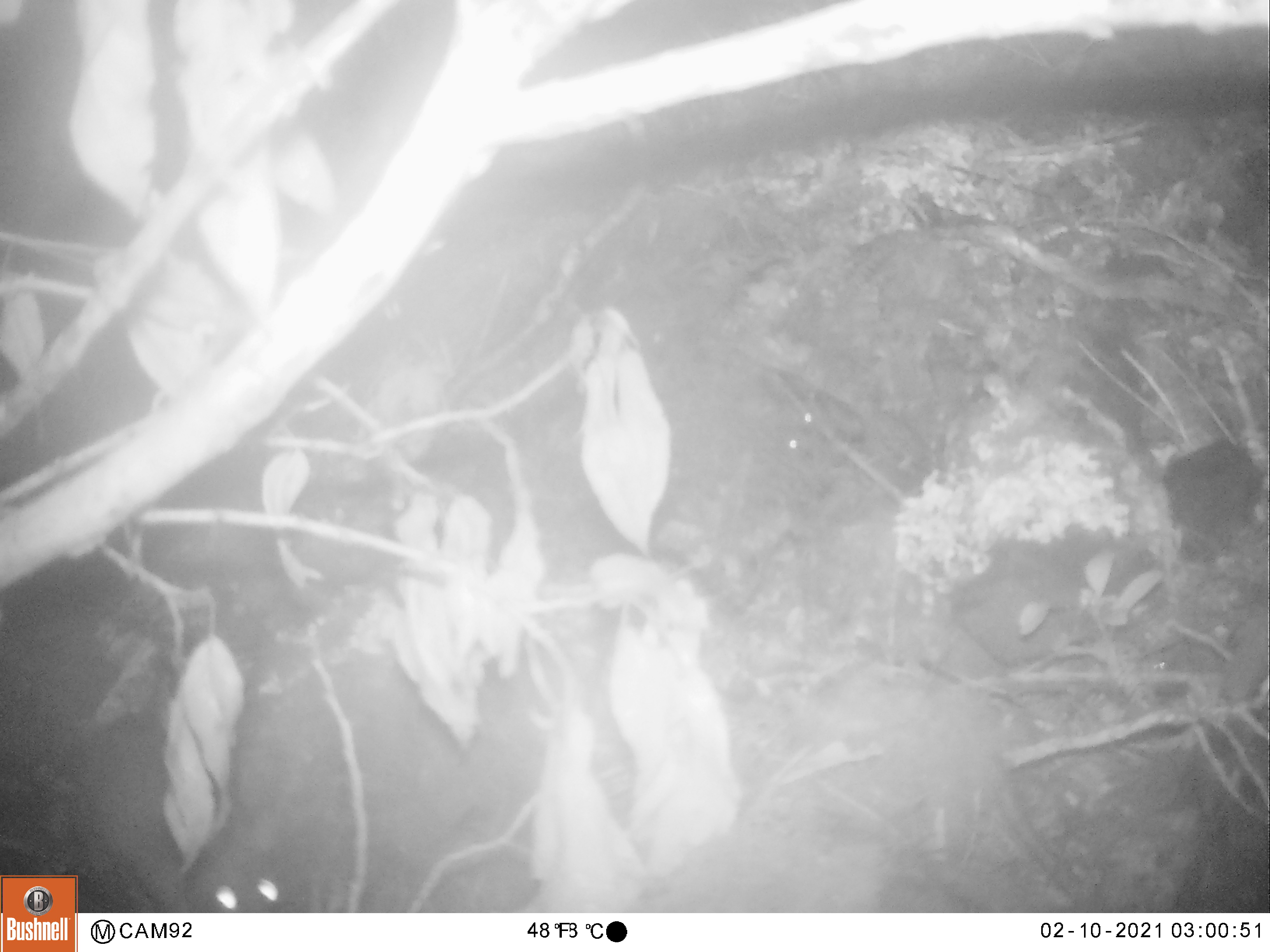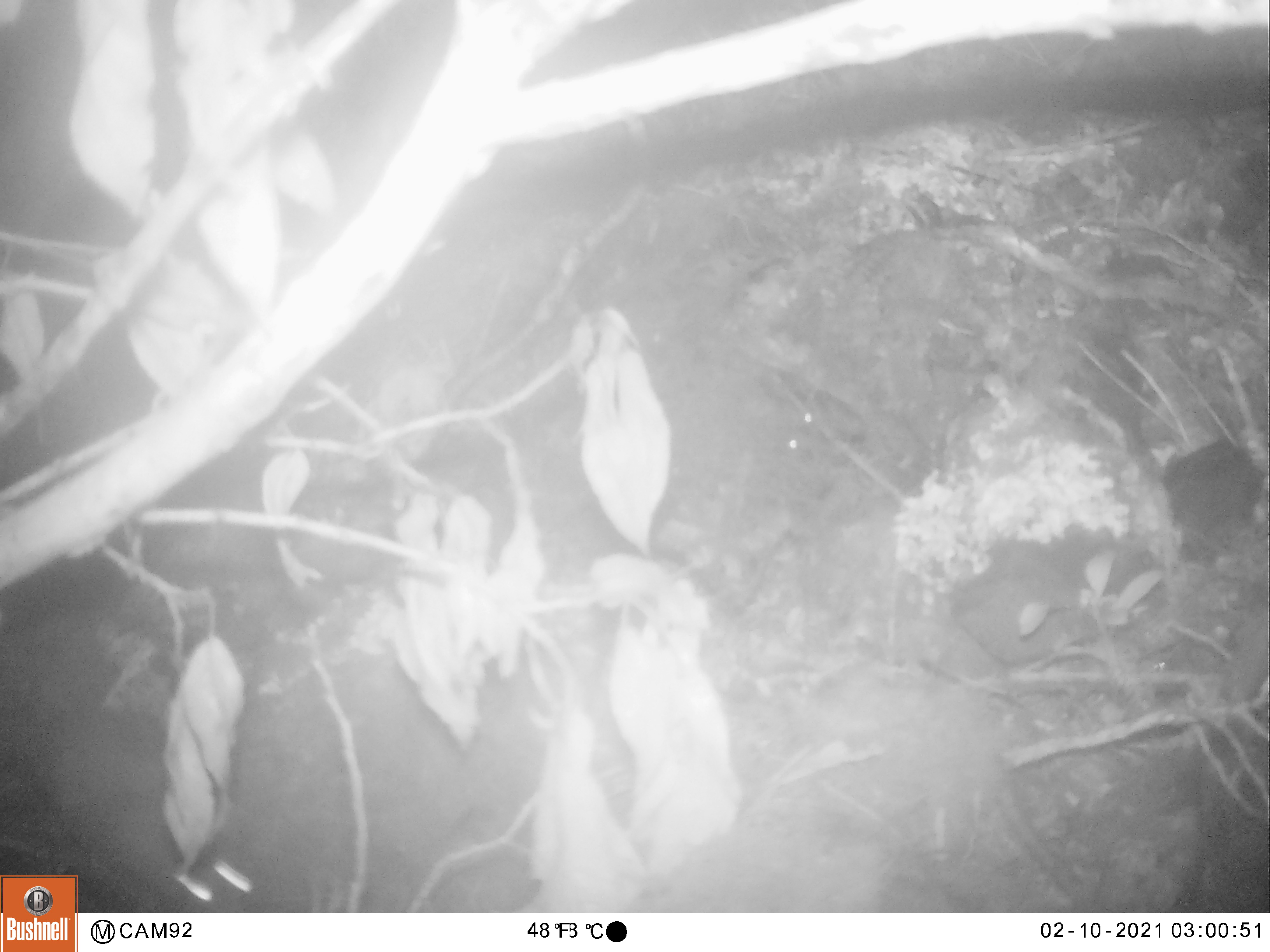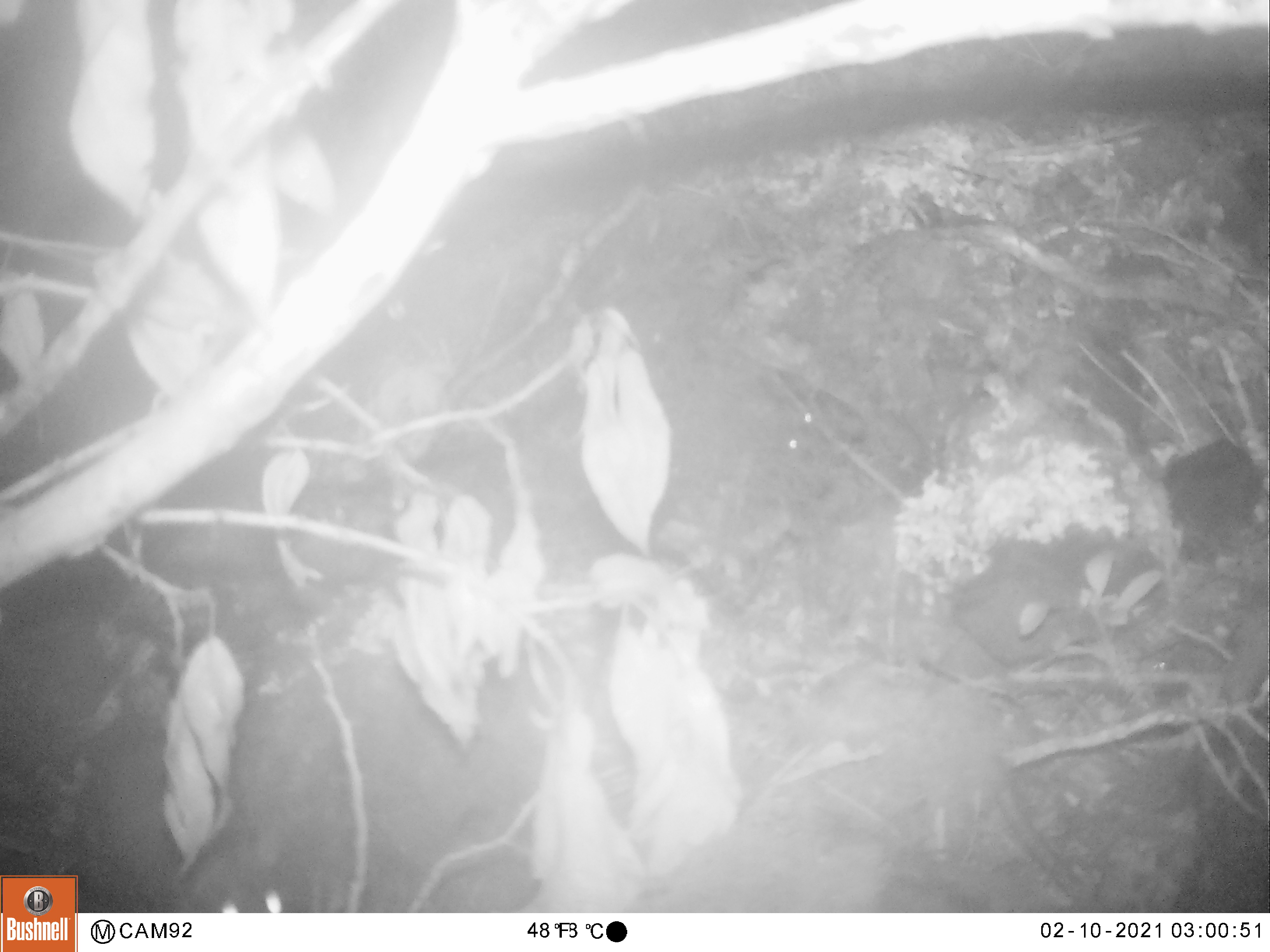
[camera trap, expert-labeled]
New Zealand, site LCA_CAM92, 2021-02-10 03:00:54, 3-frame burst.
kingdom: Animalia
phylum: Chordata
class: Mammalia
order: Rodentia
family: Muridae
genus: Rattus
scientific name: Rattus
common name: rat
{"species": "rat (Rattus)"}